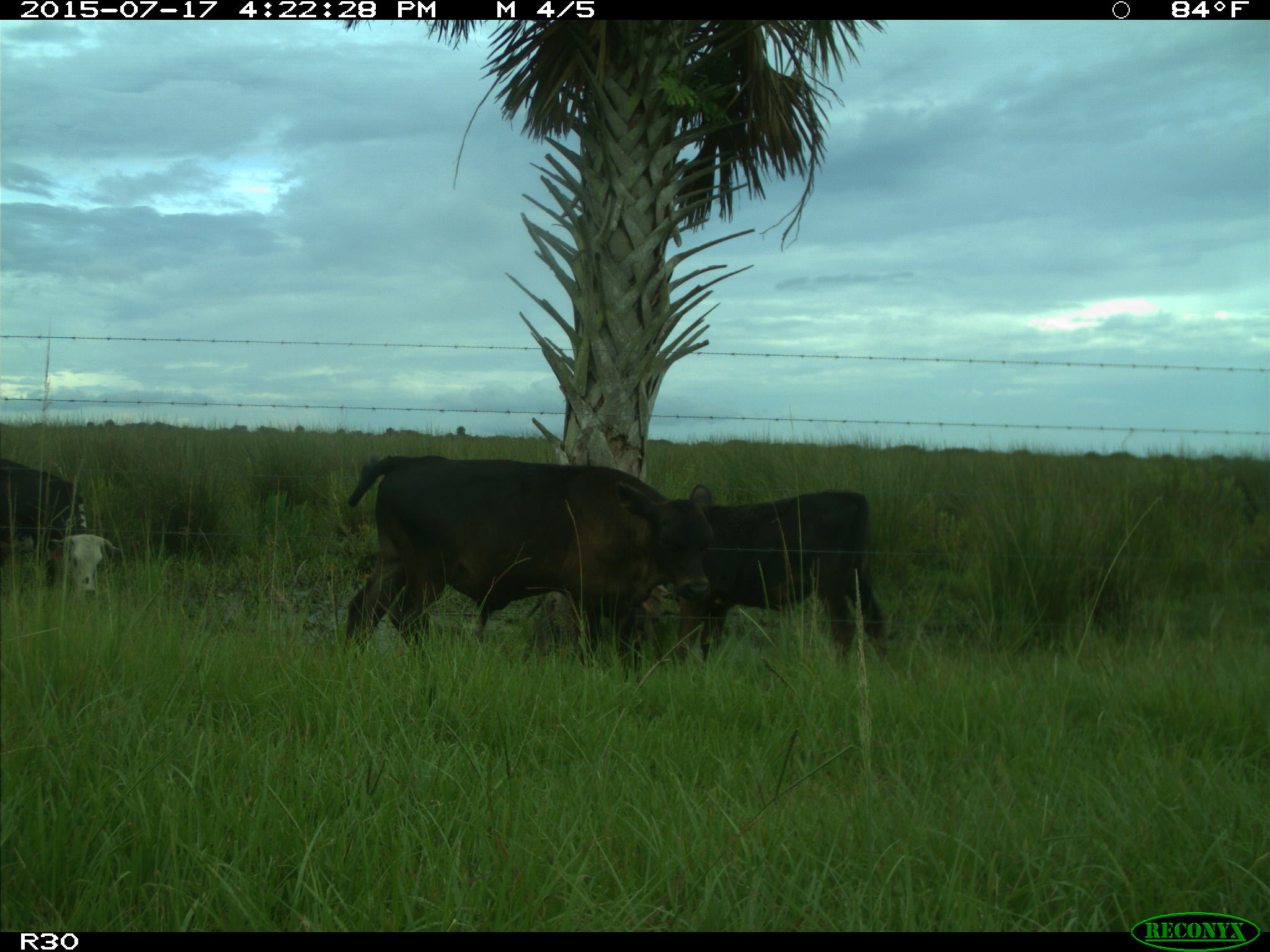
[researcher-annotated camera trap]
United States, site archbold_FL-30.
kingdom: Animalia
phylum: Chordata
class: Mammalia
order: Artiodactyla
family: Bovidae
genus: Bos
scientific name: Bos taurus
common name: domestic cow